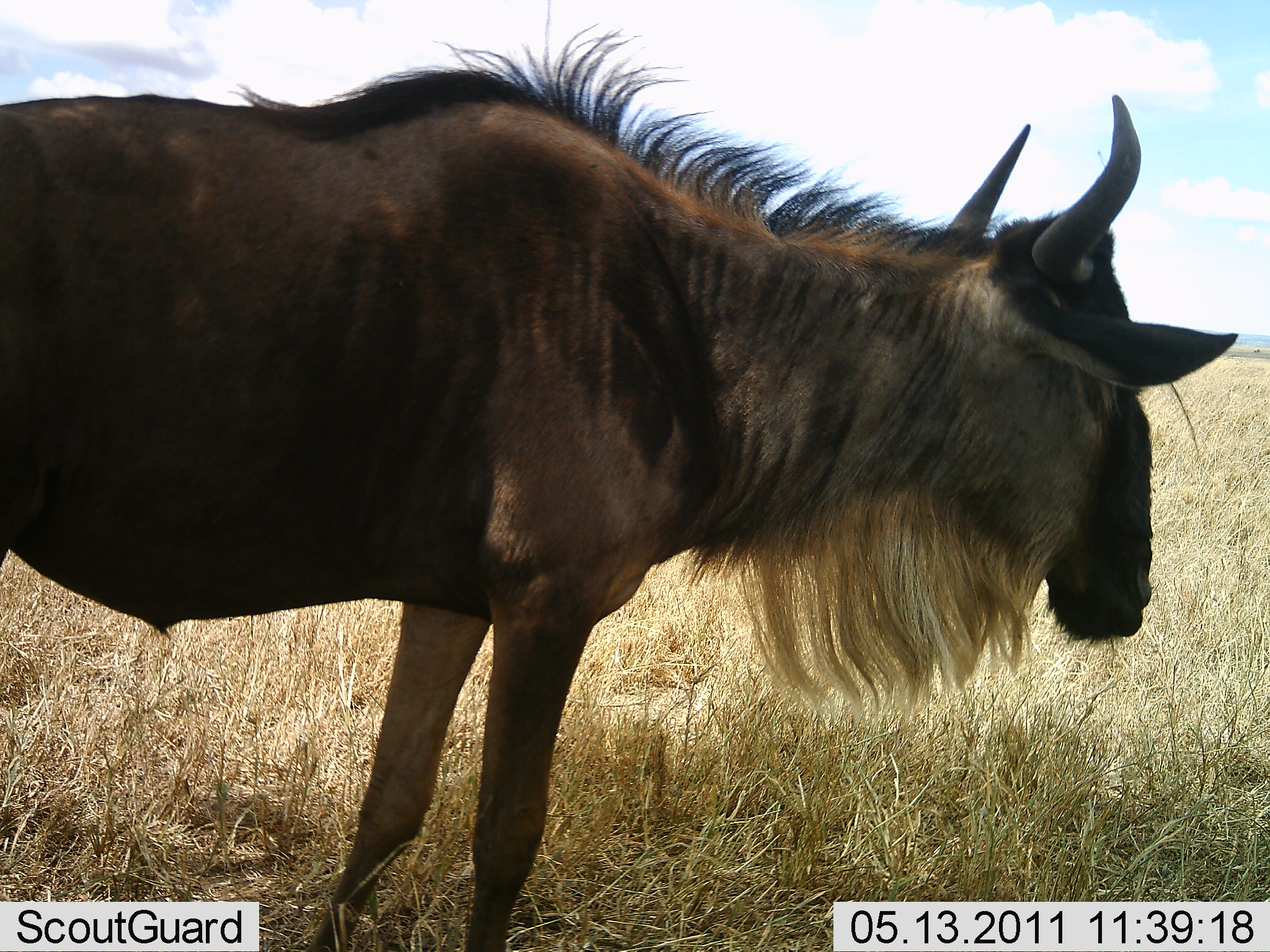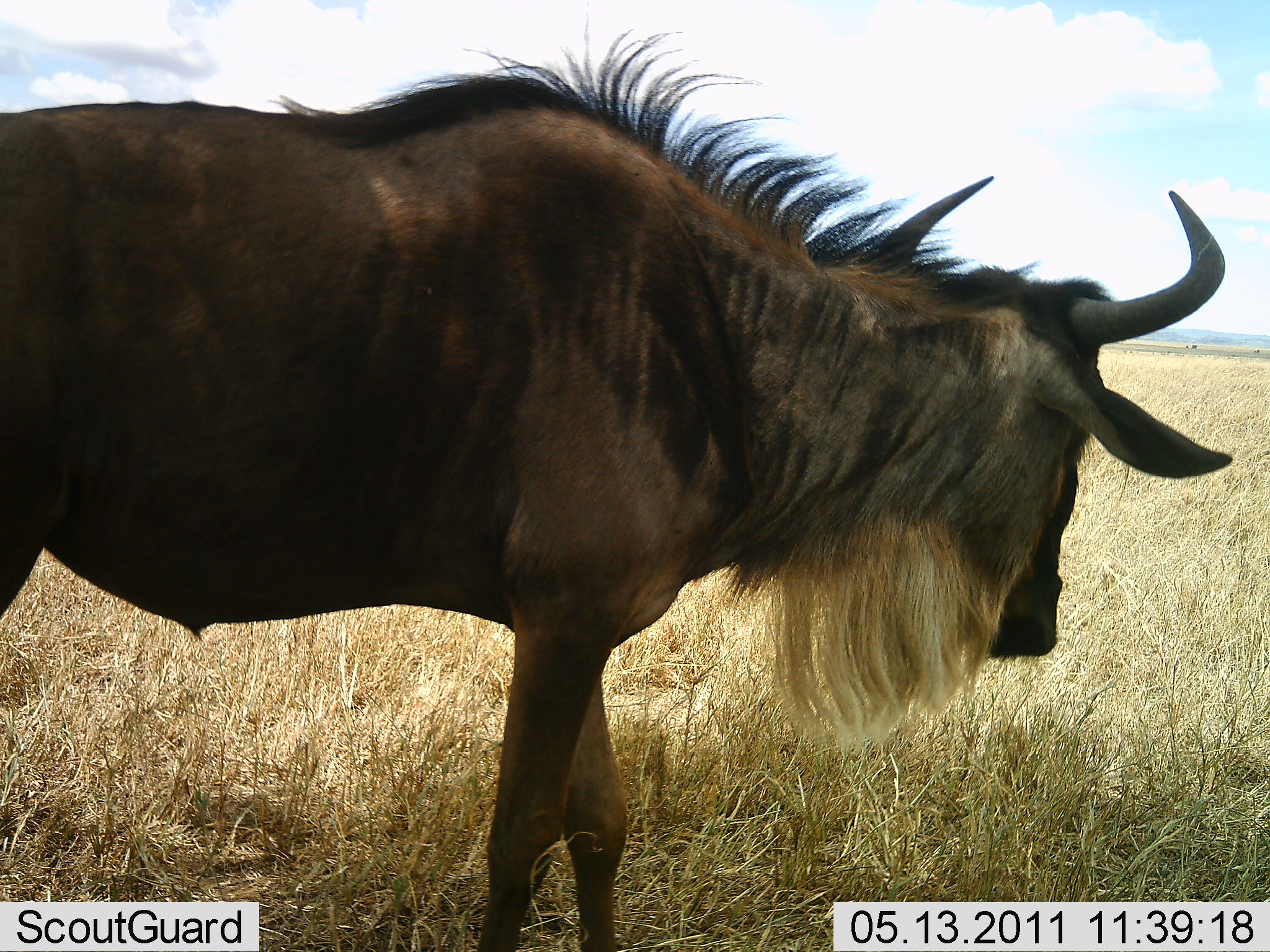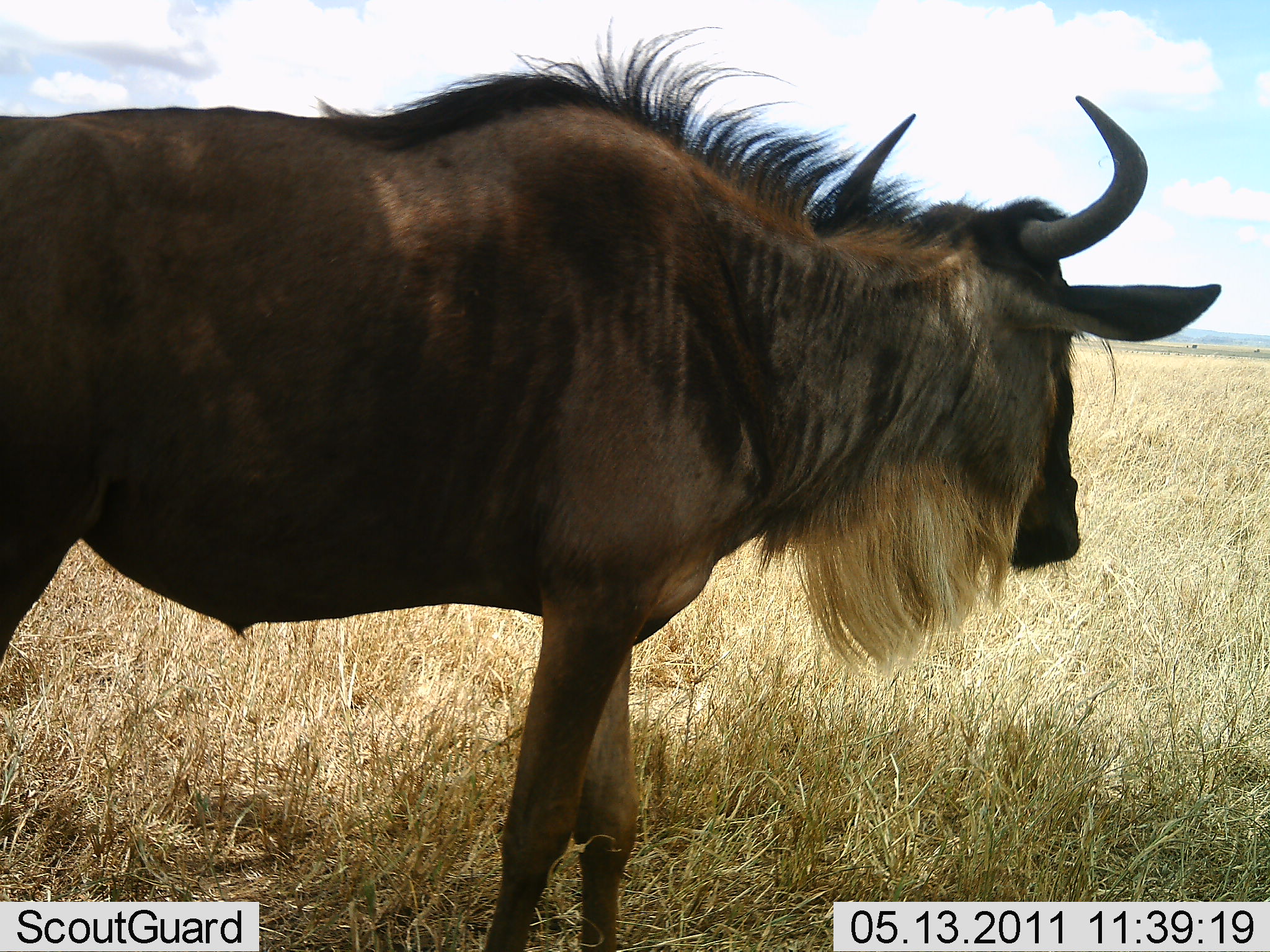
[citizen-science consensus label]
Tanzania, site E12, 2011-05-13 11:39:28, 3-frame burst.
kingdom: Animalia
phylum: Chordata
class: Mammalia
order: Artiodactyla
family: Bovidae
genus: Connochaetes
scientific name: Connochaetes taurinus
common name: blue wildebeest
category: wildebeest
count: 1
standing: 83%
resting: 0%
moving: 33%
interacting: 0%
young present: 0%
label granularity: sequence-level